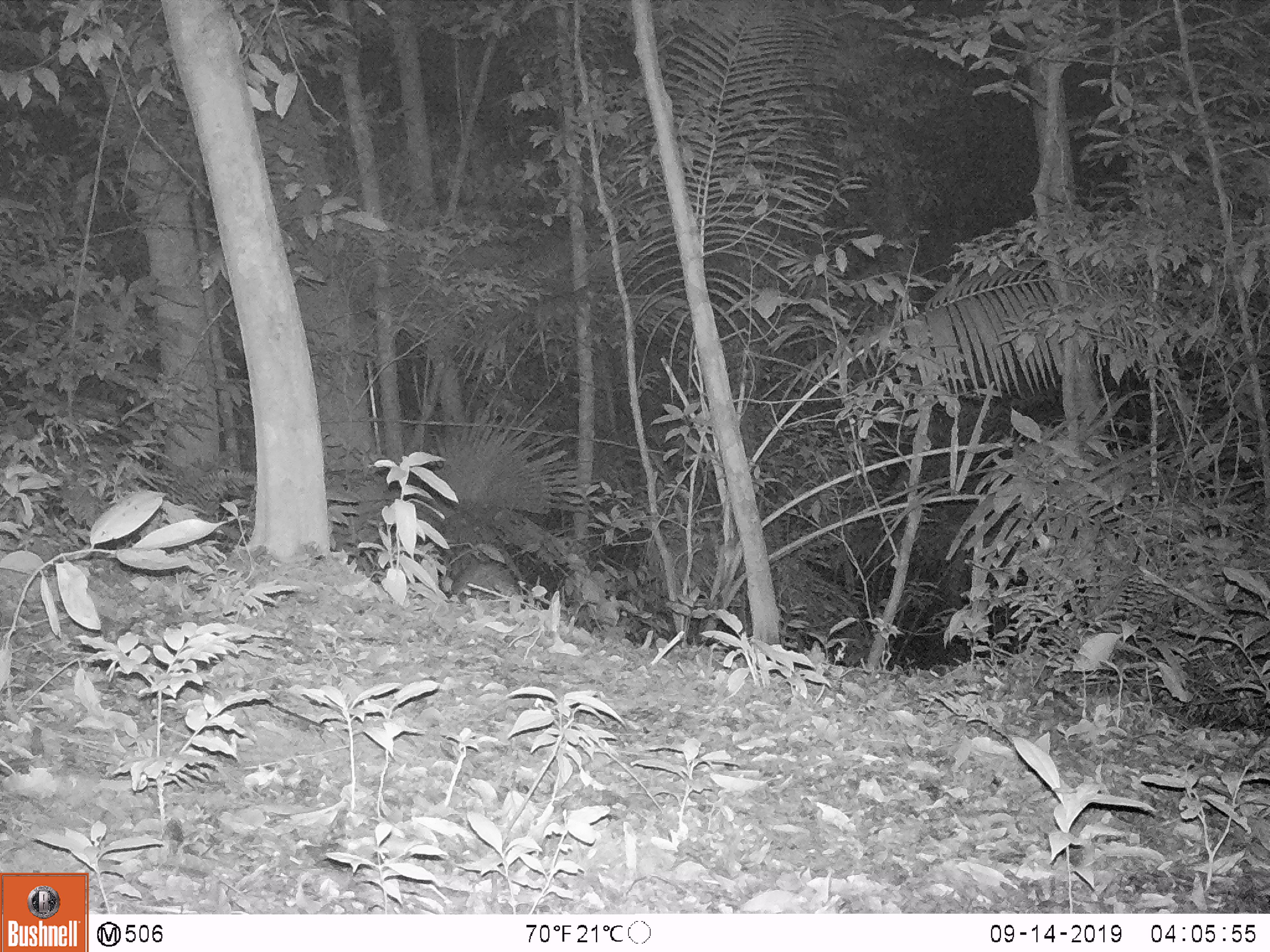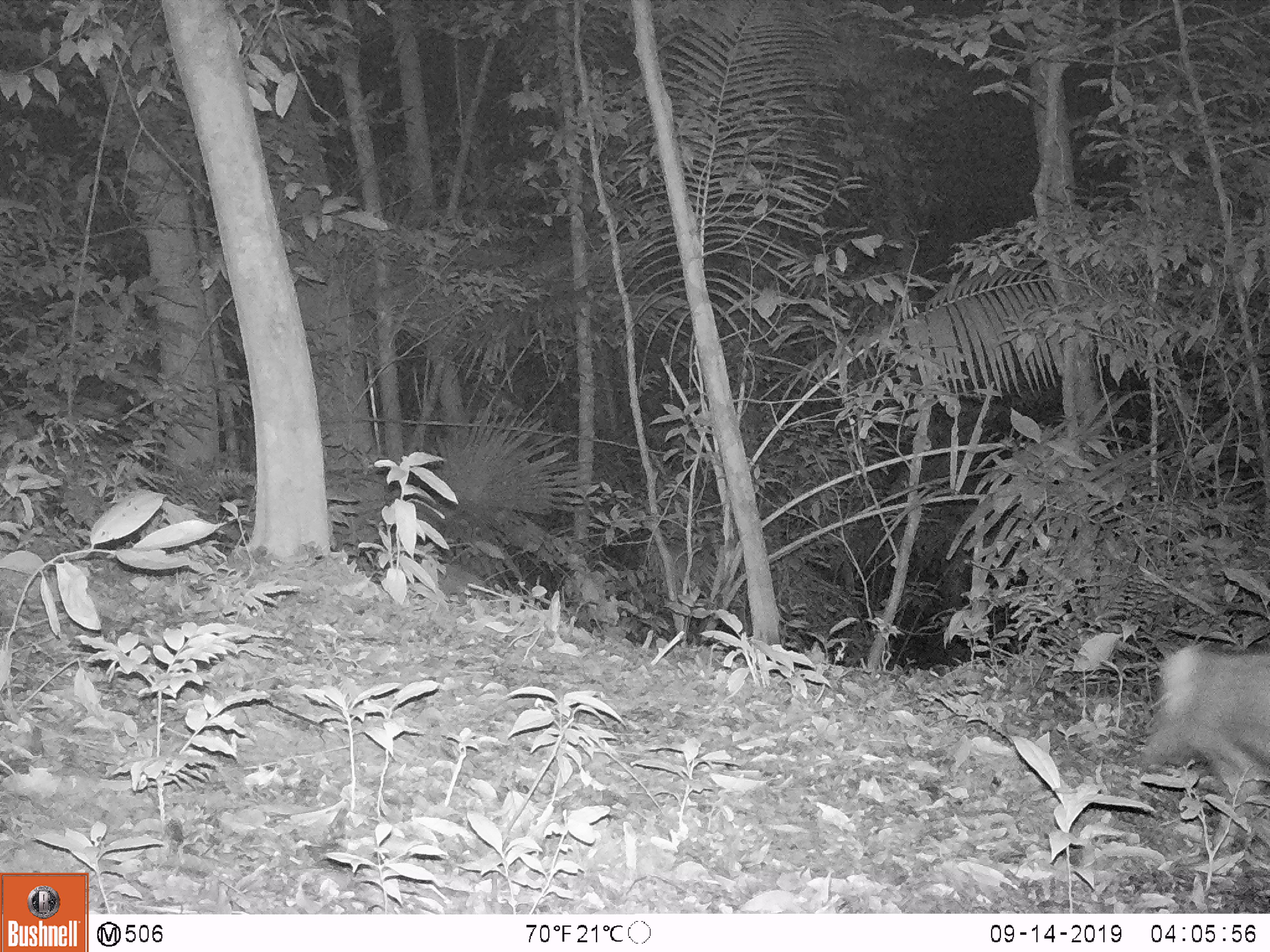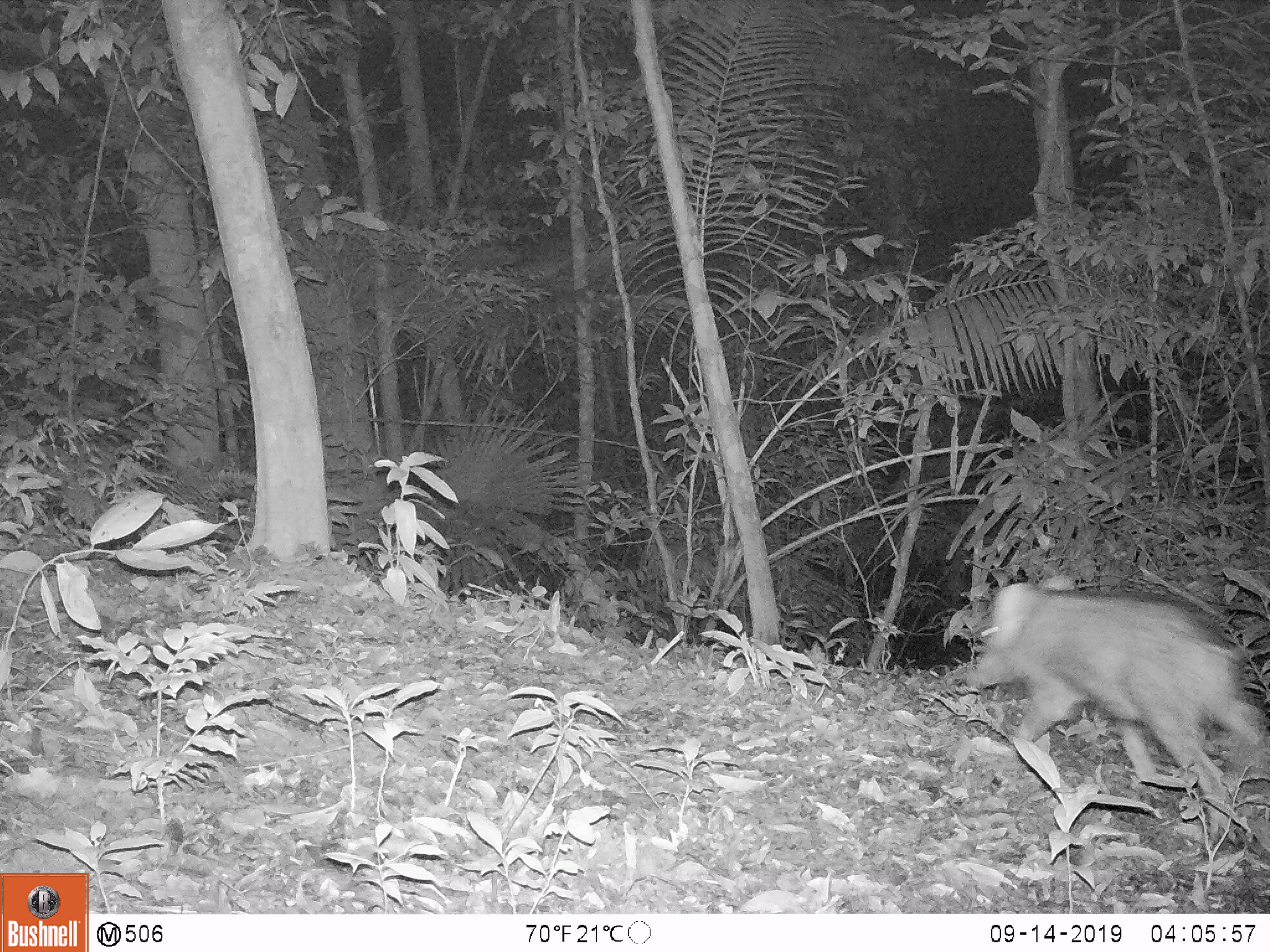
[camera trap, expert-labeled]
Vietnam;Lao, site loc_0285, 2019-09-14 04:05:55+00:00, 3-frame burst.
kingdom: Animalia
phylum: Chordata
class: Mammalia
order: Artiodactyla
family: Suidae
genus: Sus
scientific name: Sus scrofa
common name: eurasian wild pig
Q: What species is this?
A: Eurasian wild pig (Sus scrofa).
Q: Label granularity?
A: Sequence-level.